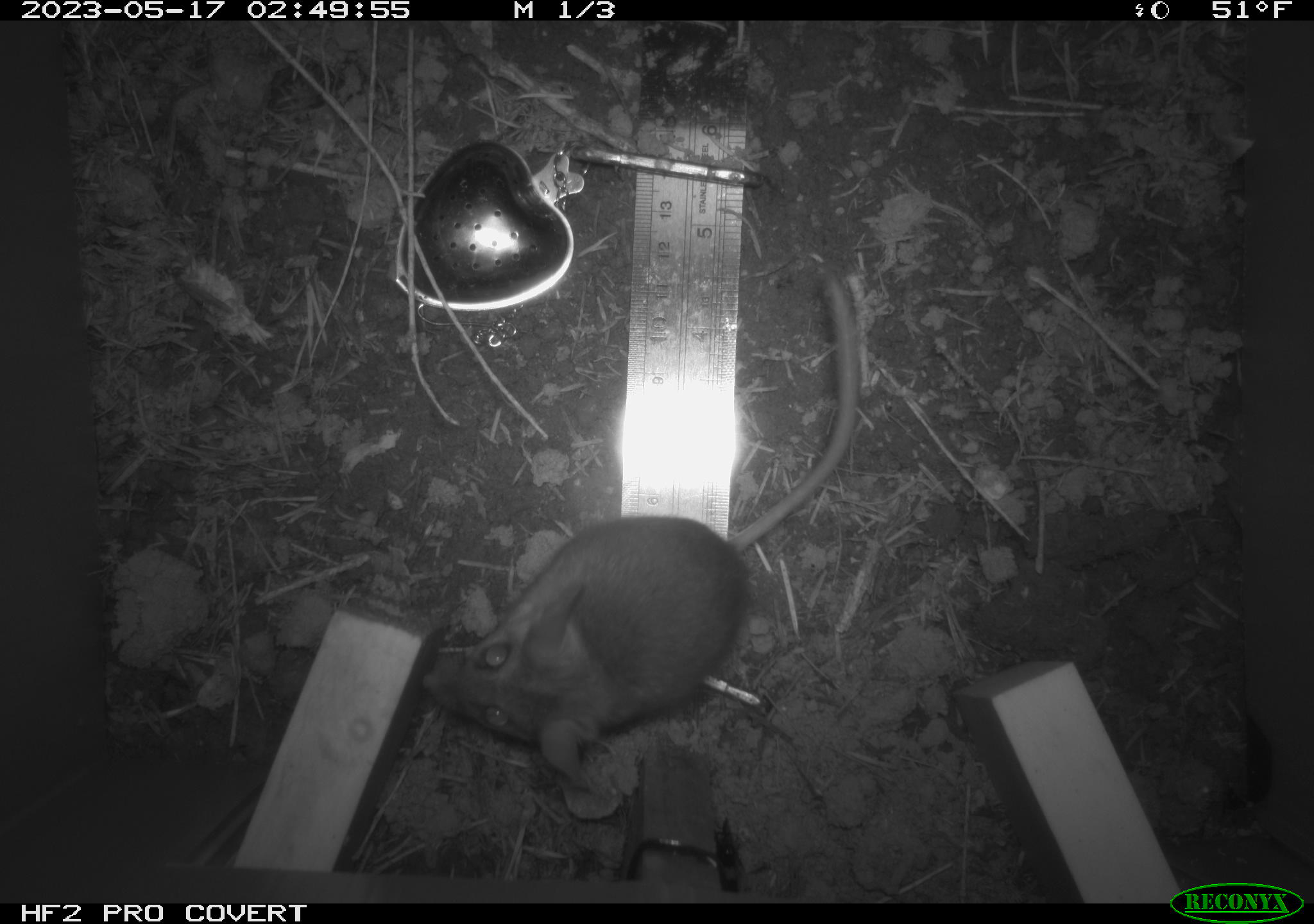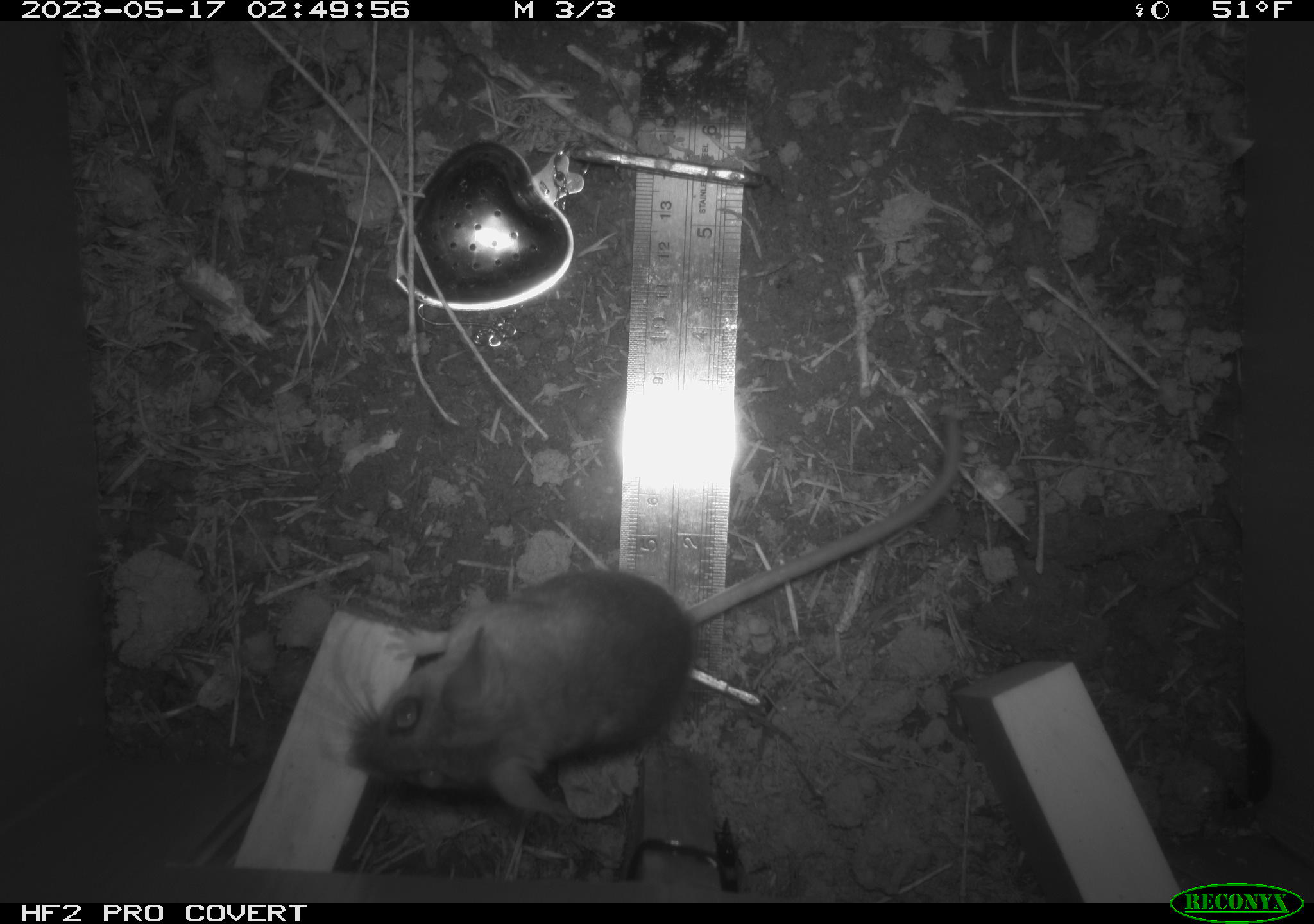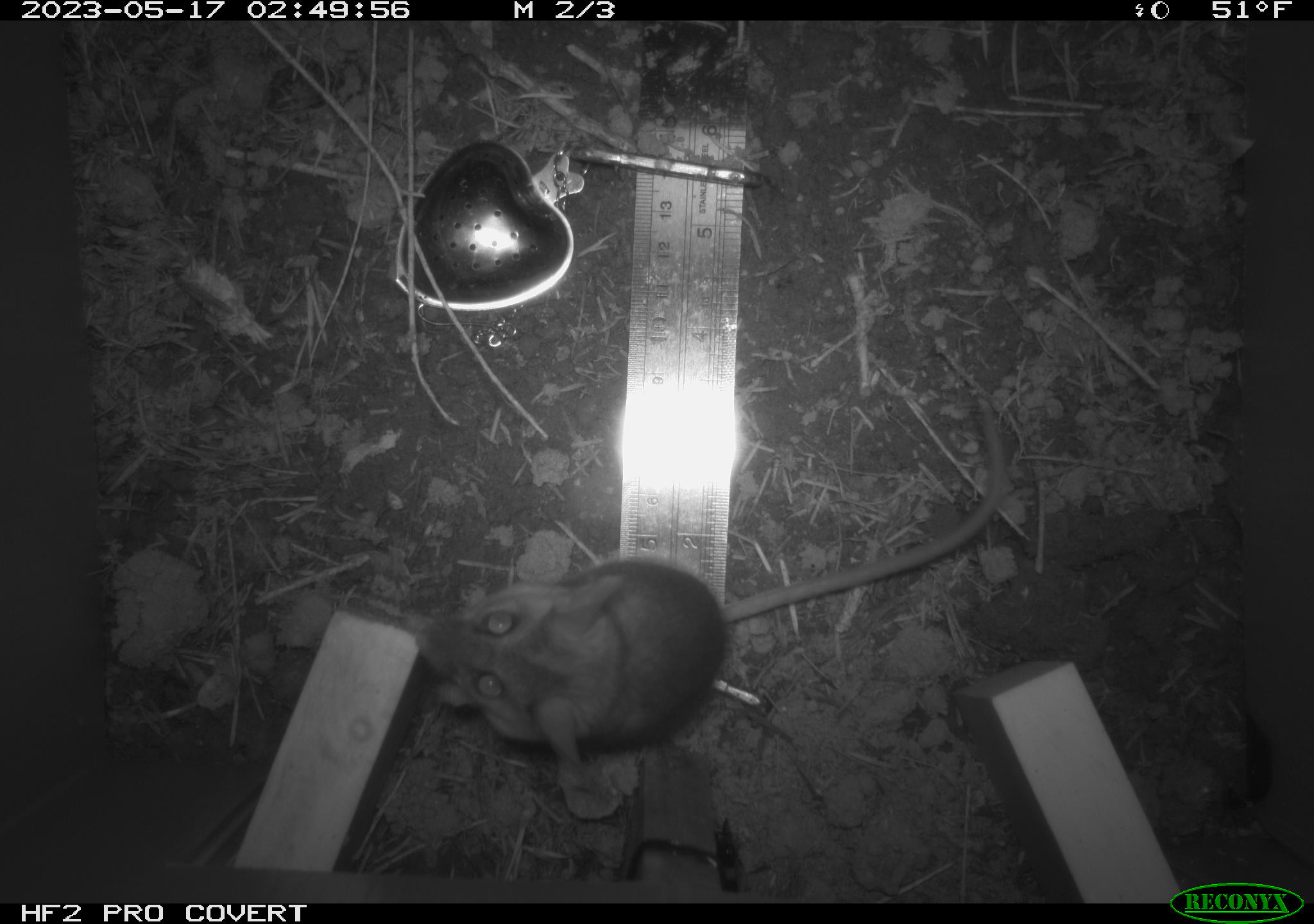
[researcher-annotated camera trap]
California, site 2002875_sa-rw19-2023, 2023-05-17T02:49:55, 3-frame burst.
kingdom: Animalia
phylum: Chordata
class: Mammalia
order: Rodentia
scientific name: Rodentia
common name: mouse species